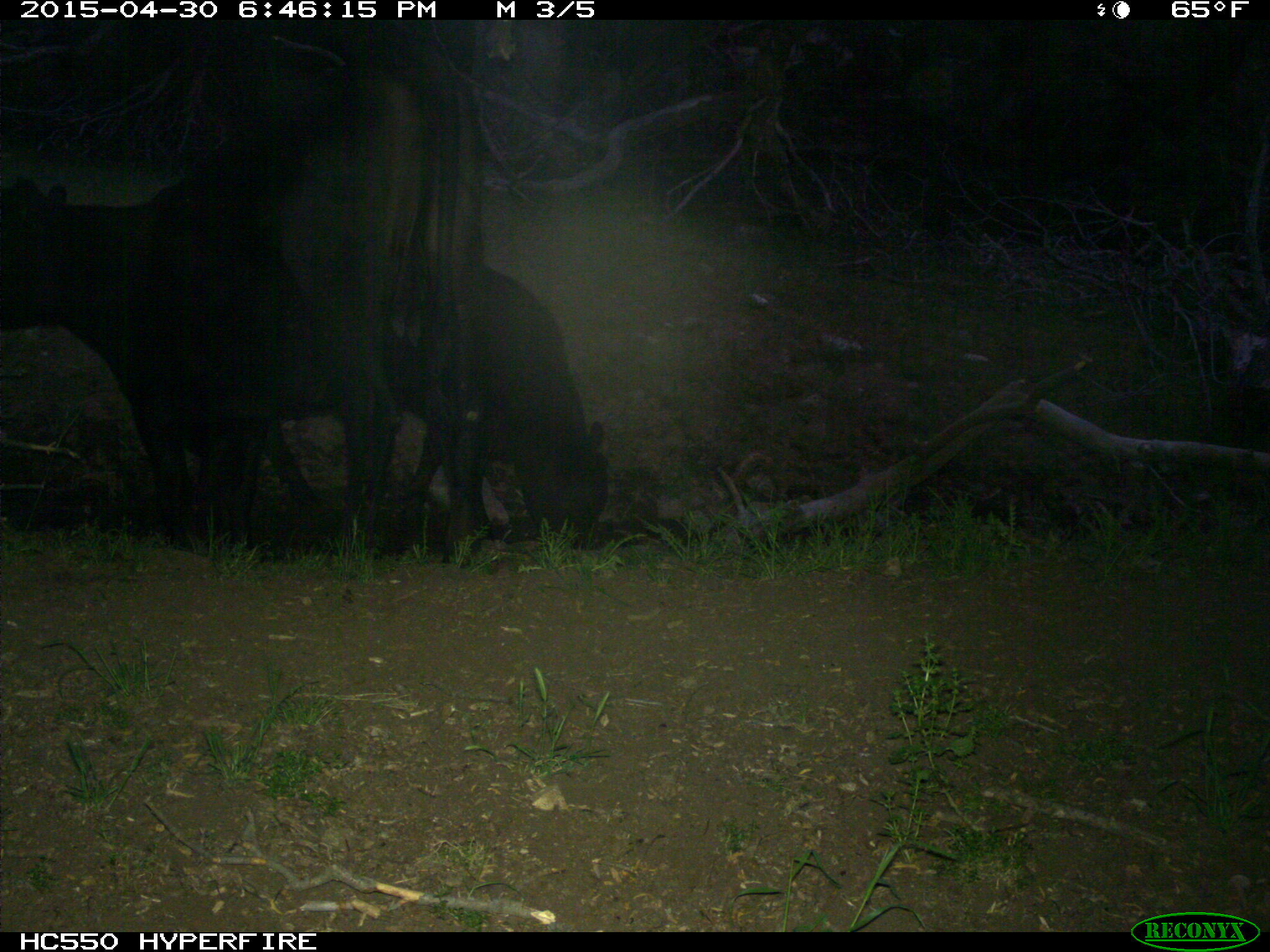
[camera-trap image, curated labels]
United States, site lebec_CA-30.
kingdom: Animalia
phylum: Chordata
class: Mammalia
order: Artiodactyla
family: Bovidae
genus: Bos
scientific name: Bos taurus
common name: domestic cow